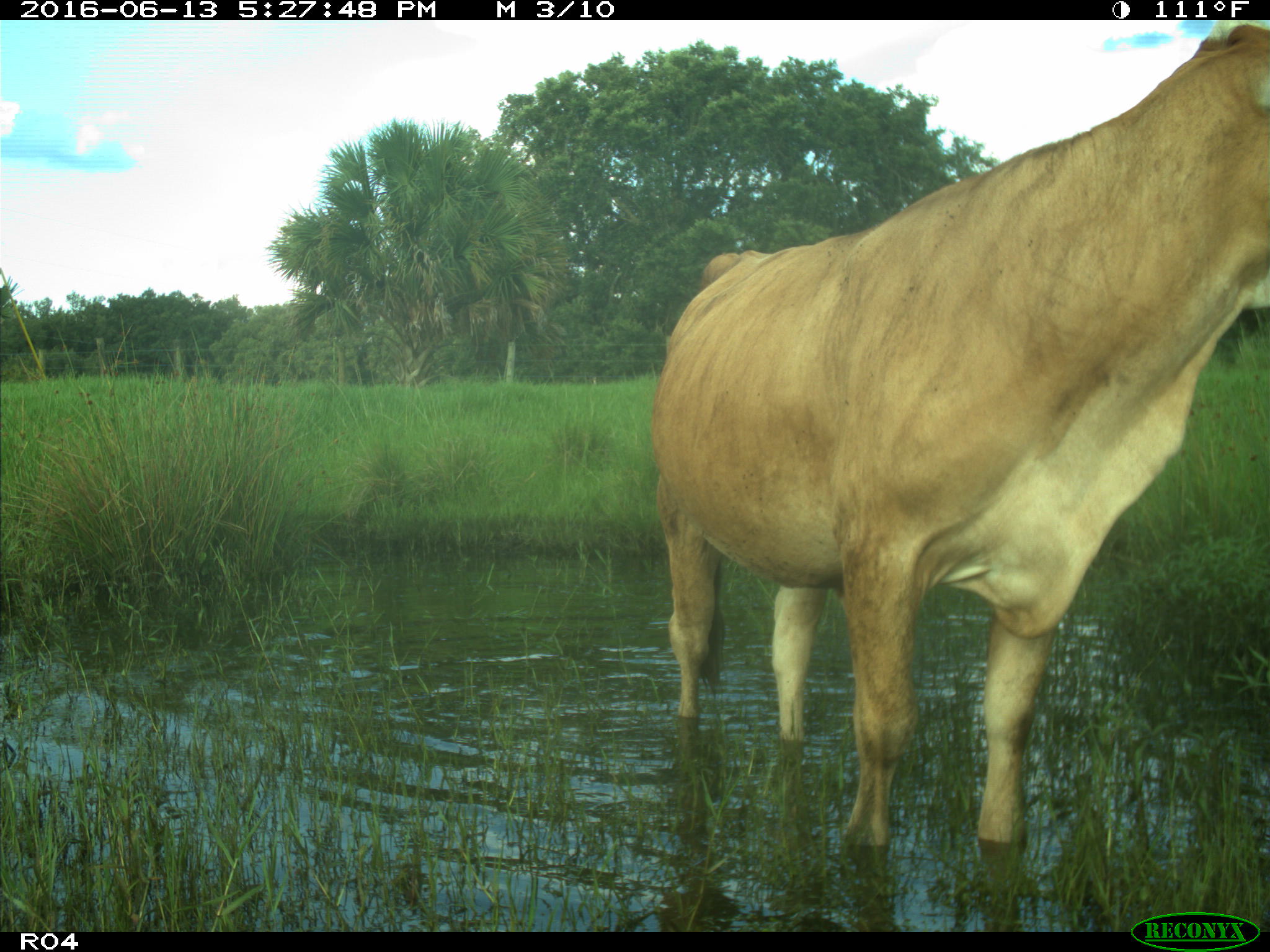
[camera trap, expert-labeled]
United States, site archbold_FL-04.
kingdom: Animalia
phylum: Chordata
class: Mammalia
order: Artiodactyla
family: Bovidae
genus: Bos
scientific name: Bos taurus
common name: domestic cow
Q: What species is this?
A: Bos taurus (domestic cow).